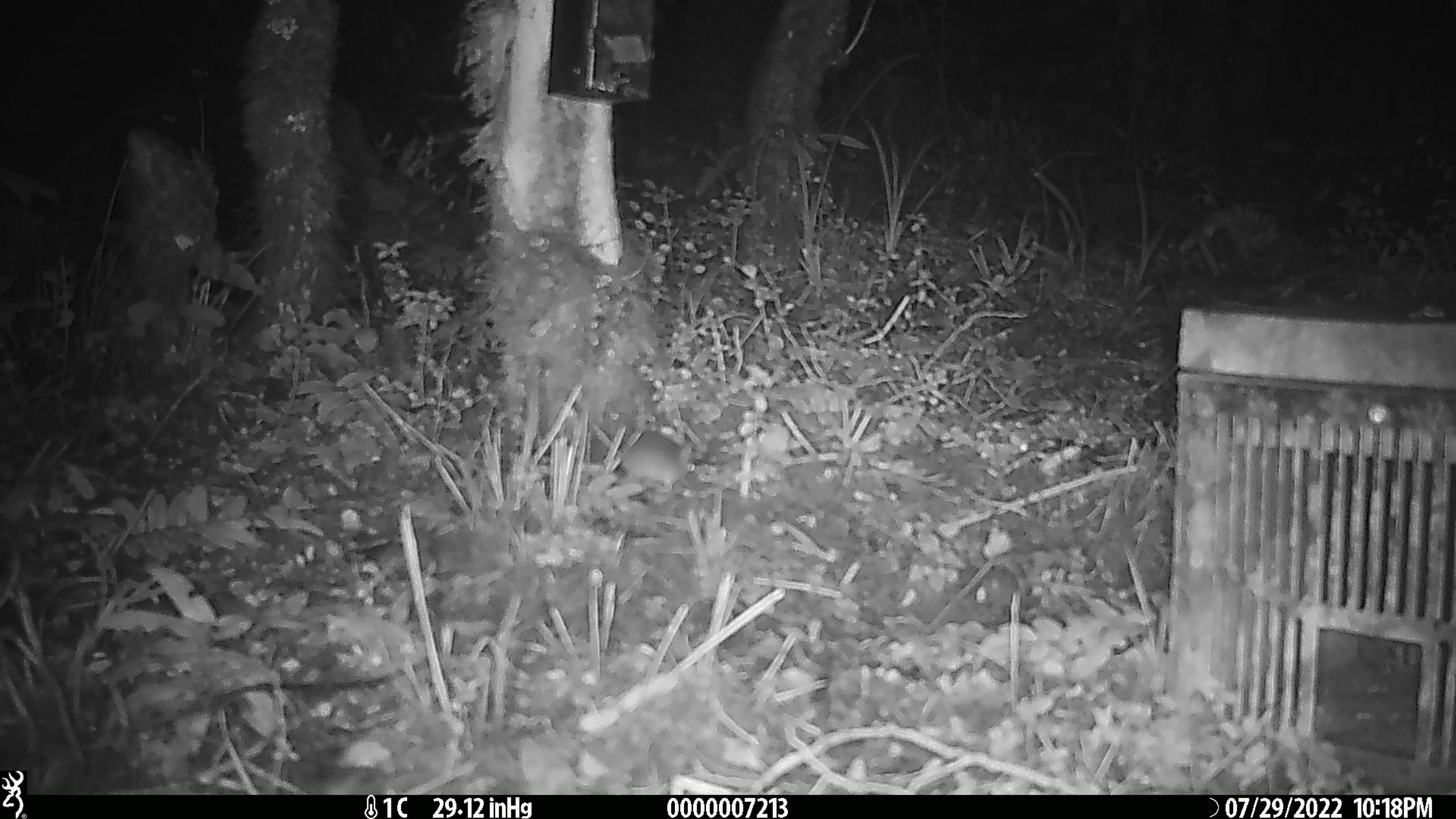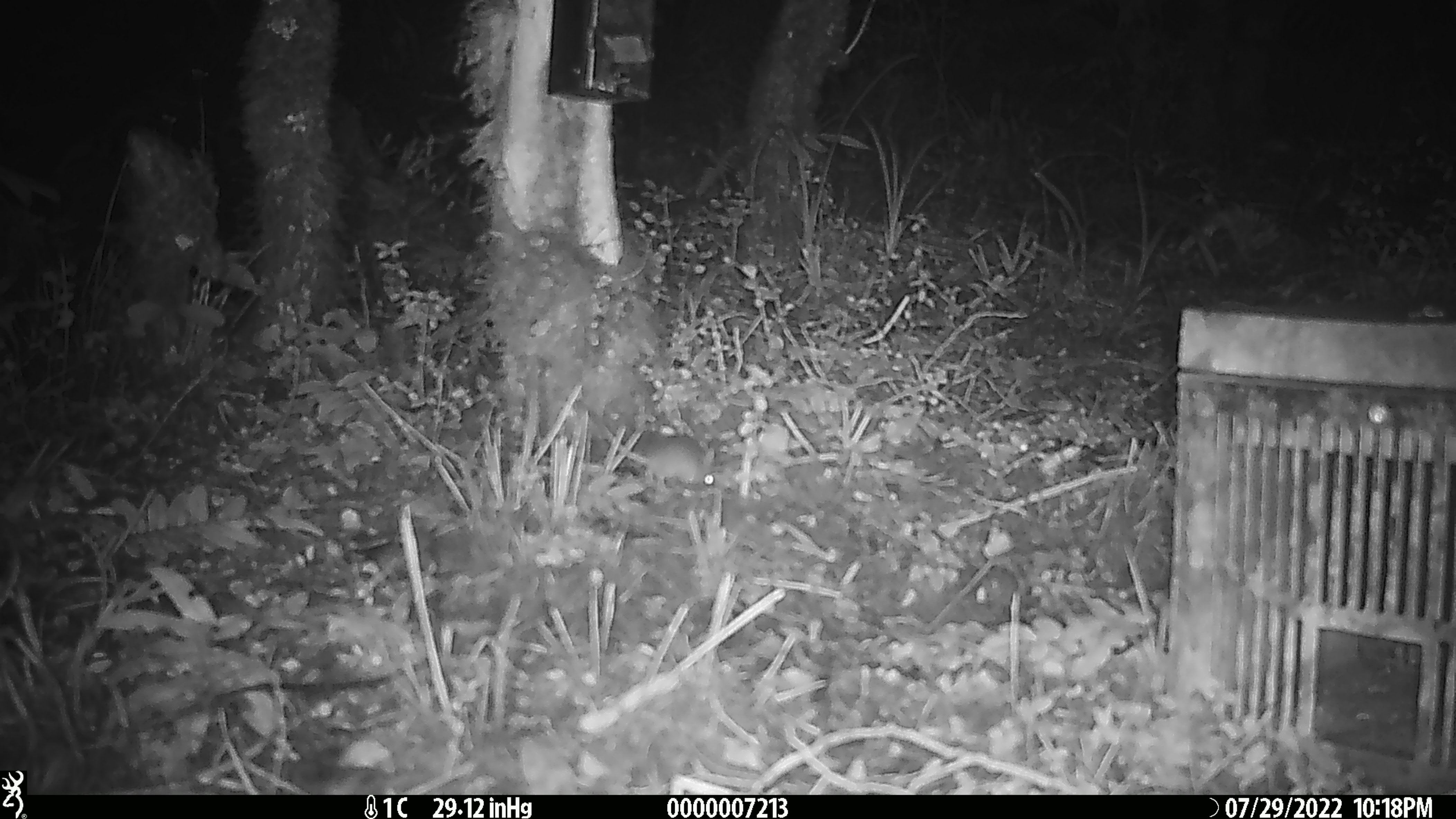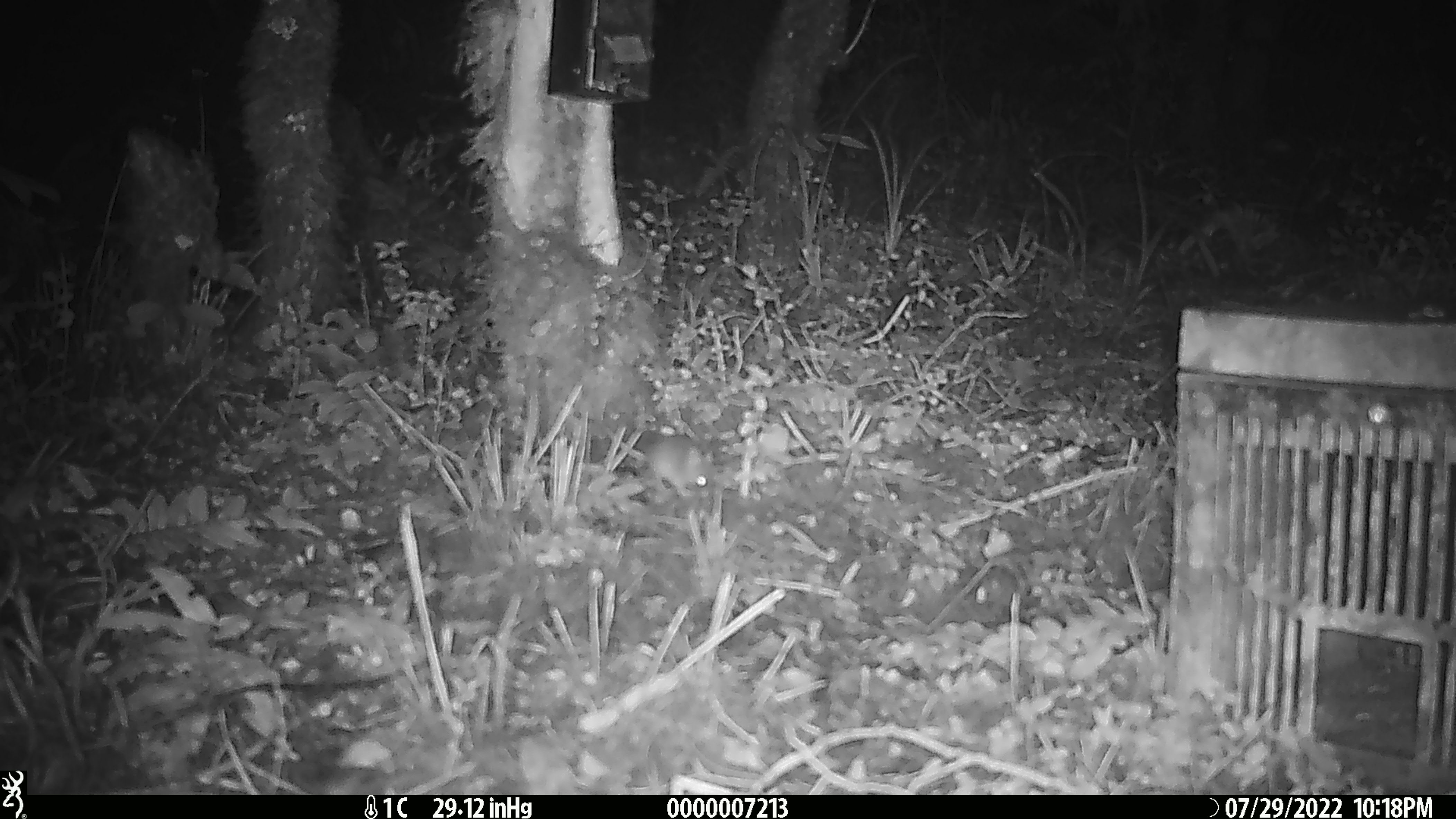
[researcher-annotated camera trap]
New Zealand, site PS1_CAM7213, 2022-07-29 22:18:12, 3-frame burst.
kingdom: Animalia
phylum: Chordata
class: Mammalia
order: Rodentia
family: Muridae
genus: Mus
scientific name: Mus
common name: mouse